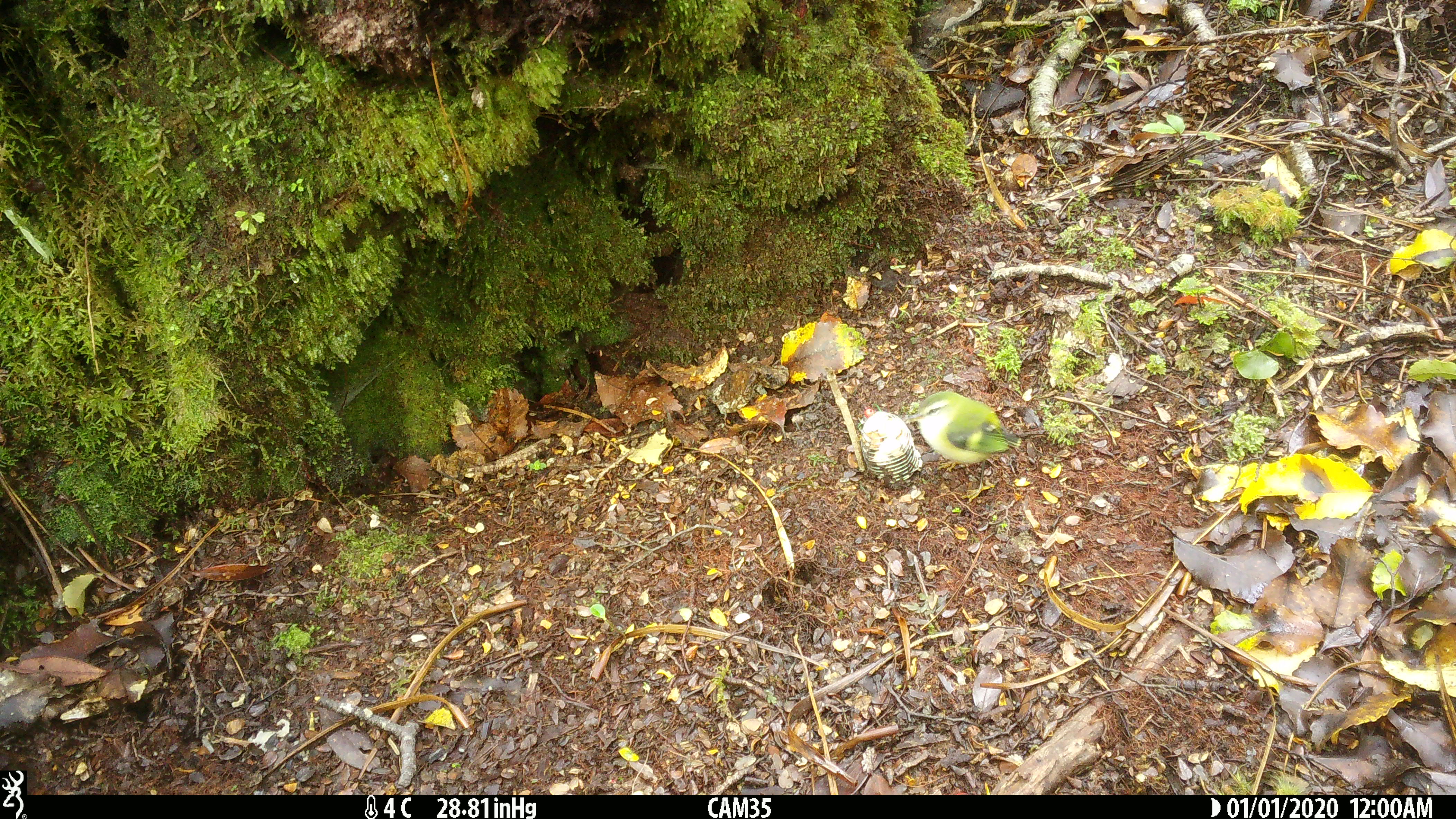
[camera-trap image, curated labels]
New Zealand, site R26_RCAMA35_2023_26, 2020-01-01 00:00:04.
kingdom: Animalia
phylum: Chordata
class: Aves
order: Passeriformes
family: Acanthisittidae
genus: Acanthisitta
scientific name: Acanthisitta chloris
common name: rifleman